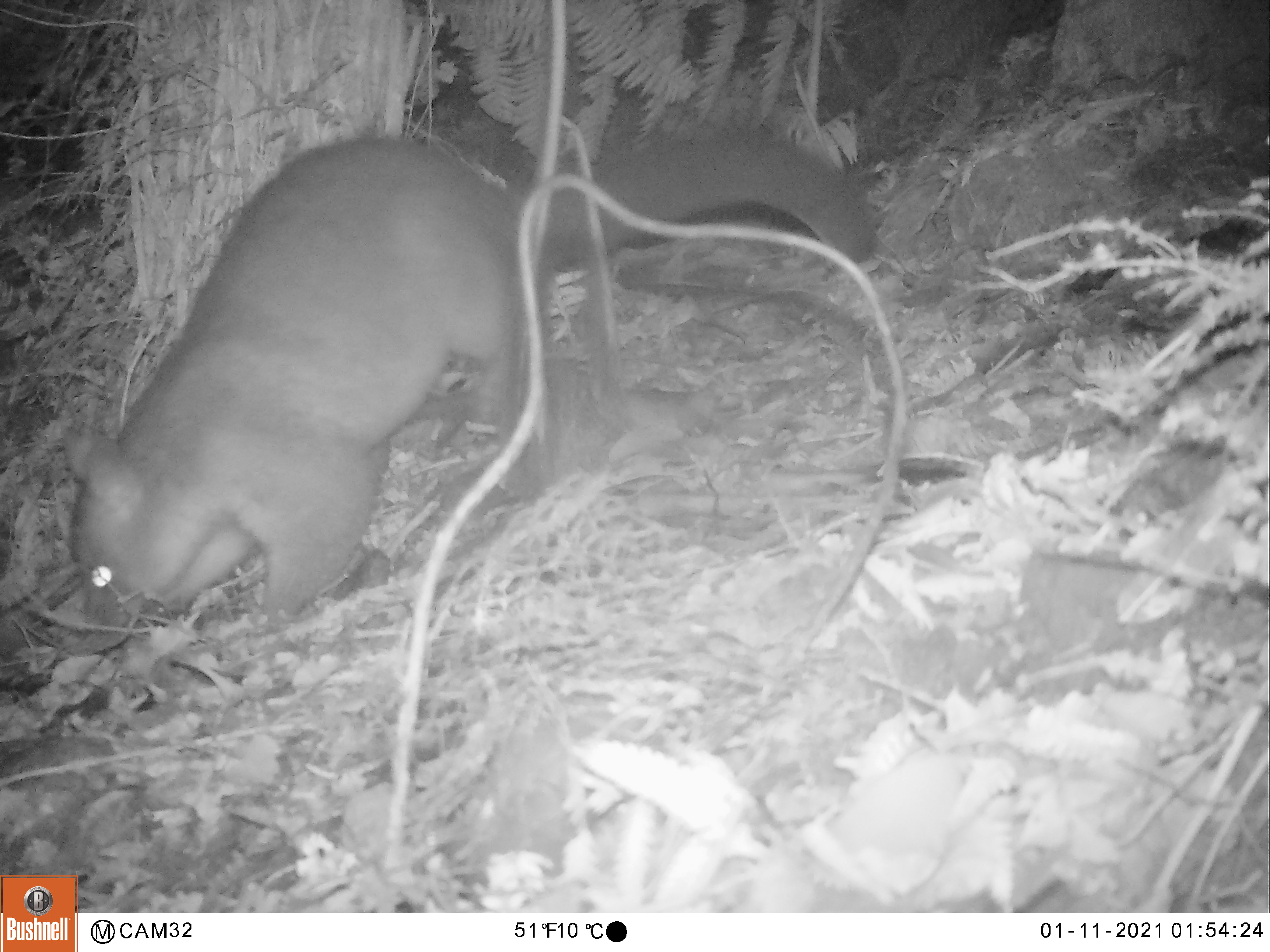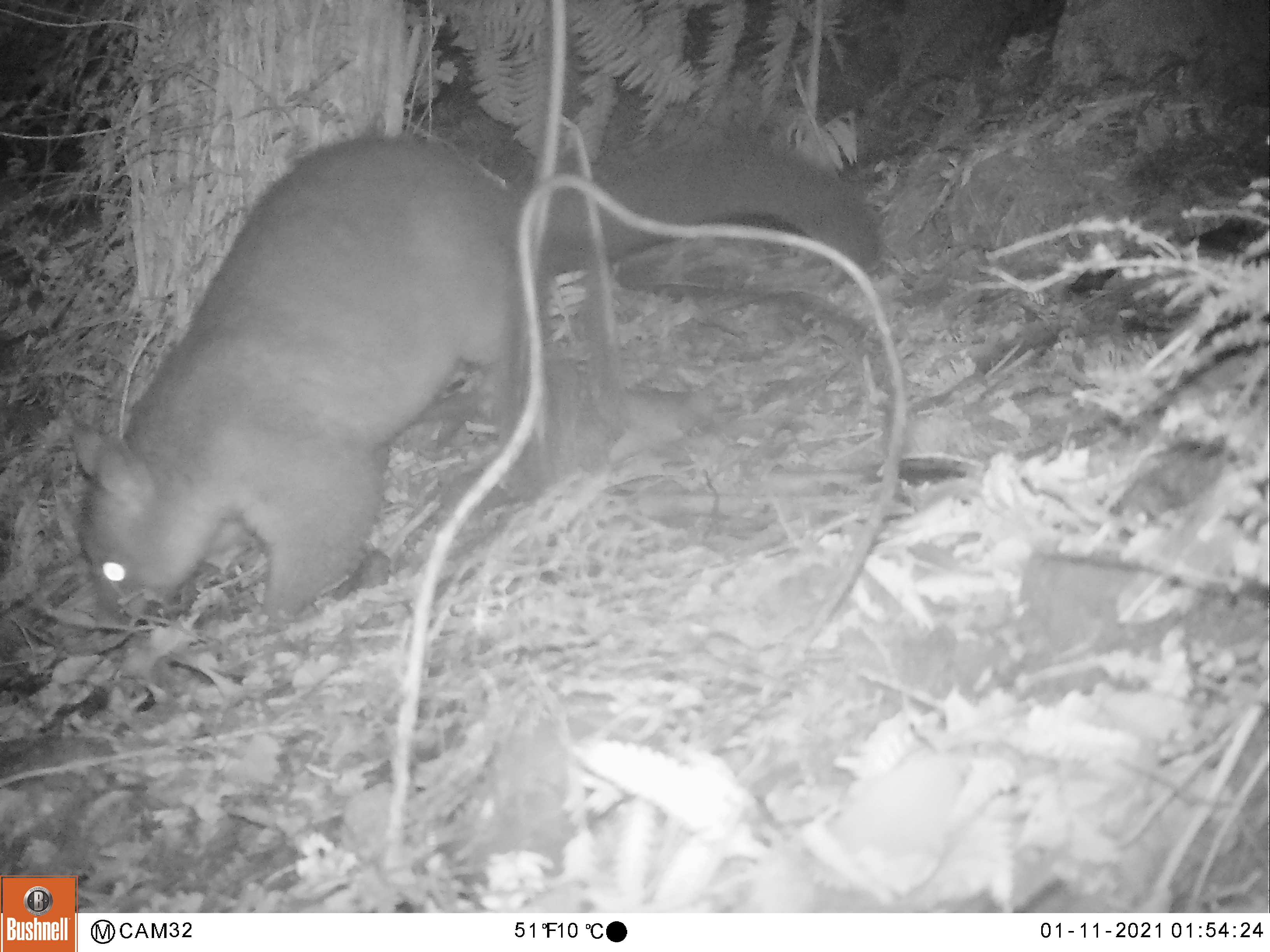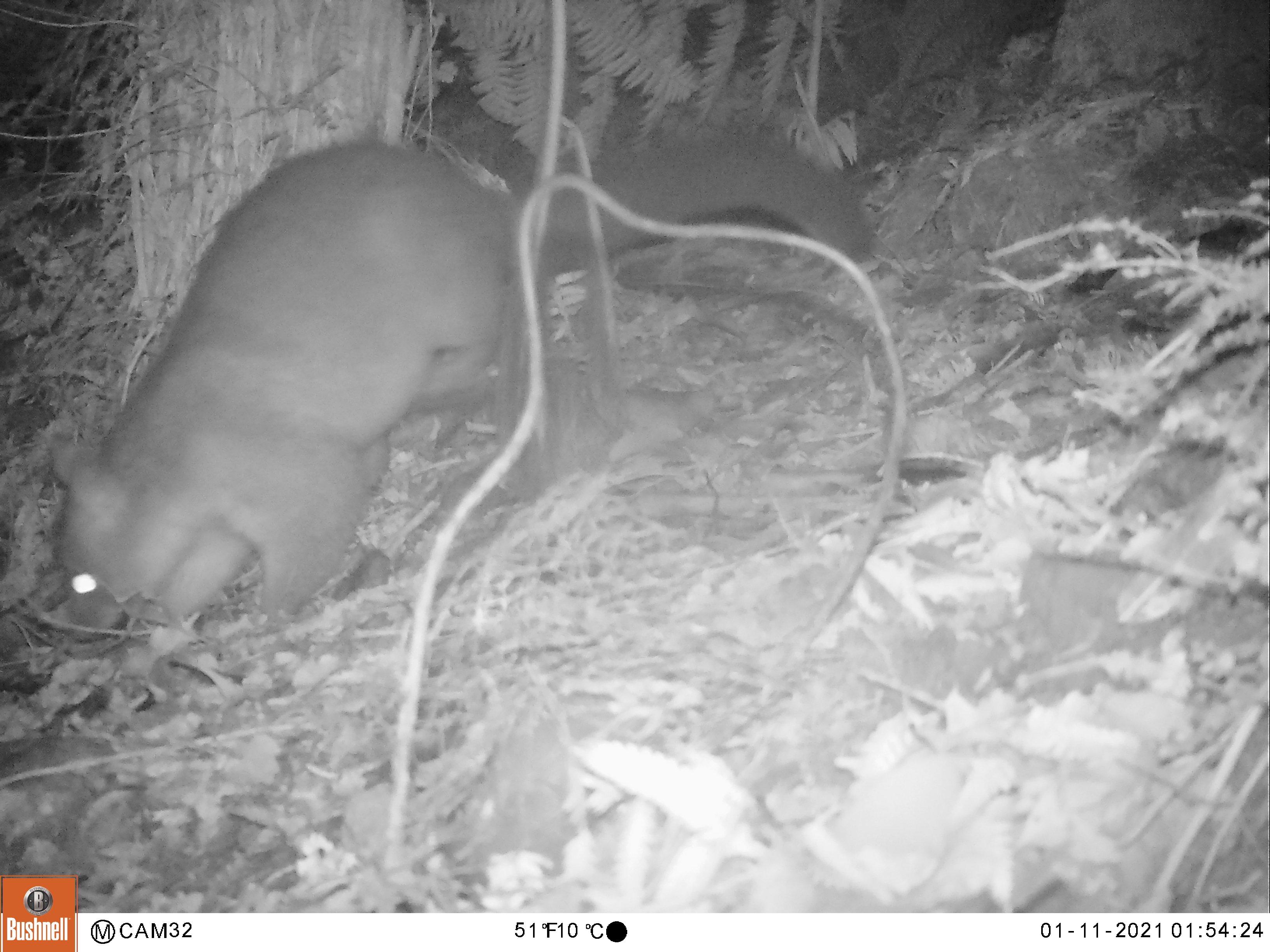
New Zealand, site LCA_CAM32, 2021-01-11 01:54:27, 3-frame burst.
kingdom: Animalia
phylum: Chordata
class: Mammalia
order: Diprotodontia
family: Phalangeridae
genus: Trichosurus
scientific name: Trichosurus vulpecula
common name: common brushtail possum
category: possum